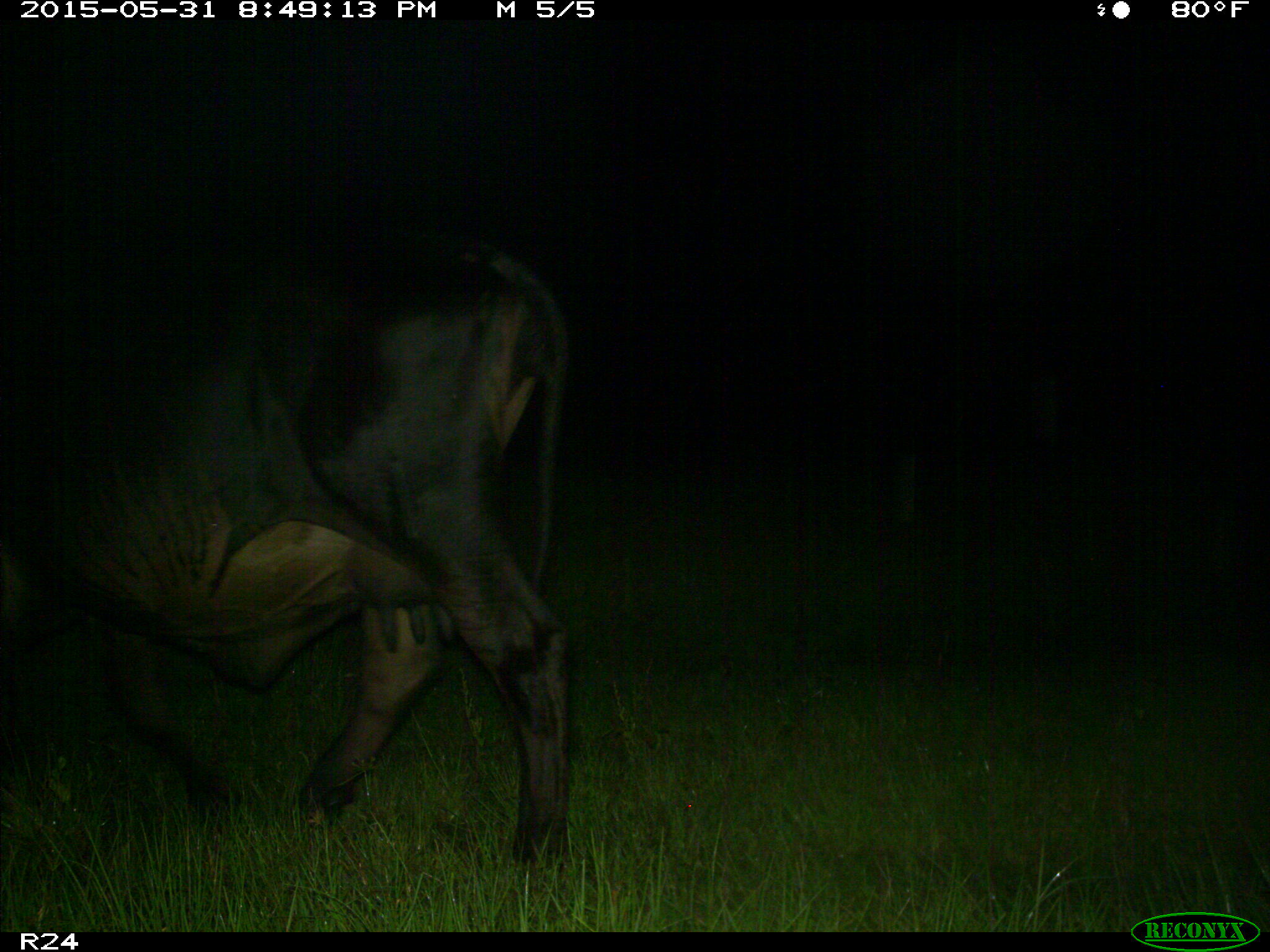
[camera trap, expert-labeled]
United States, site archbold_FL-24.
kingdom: Animalia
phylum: Chordata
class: Mammalia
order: Artiodactyla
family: Bovidae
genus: Bos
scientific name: Bos taurus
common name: domestic cow